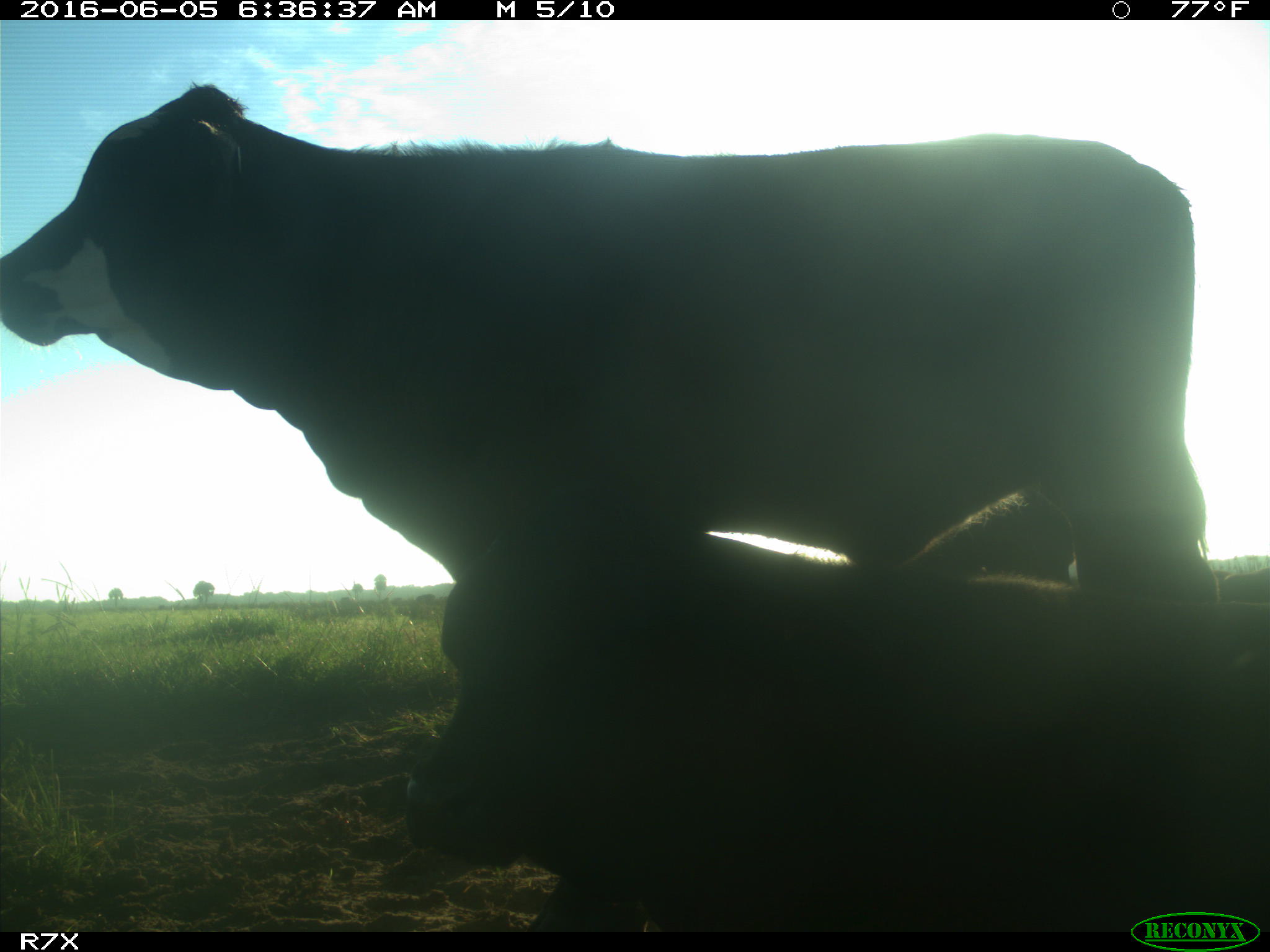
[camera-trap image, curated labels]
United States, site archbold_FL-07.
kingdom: Animalia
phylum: Chordata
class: Mammalia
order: Artiodactyla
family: Bovidae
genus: Bos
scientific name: Bos taurus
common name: domestic cow